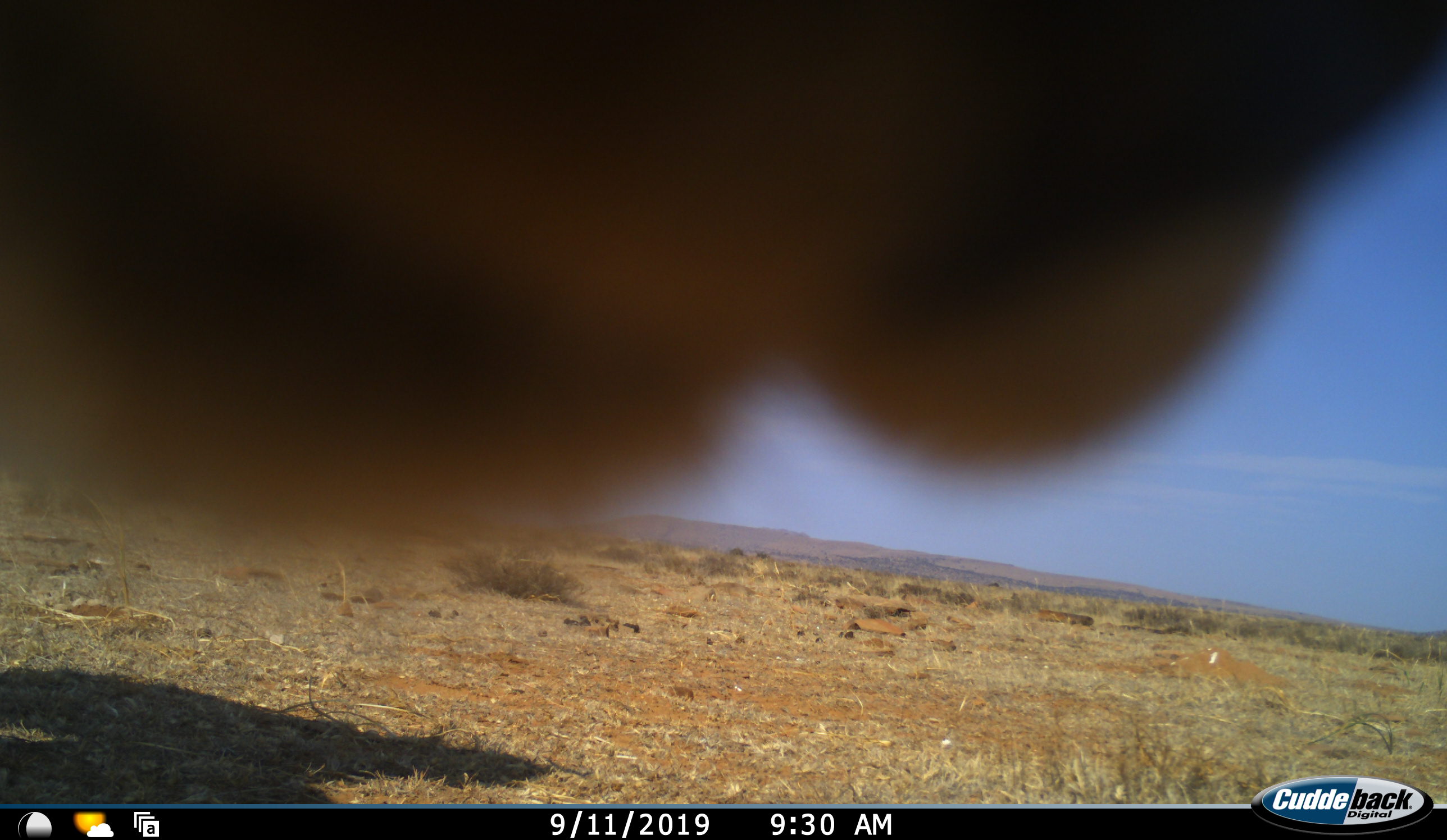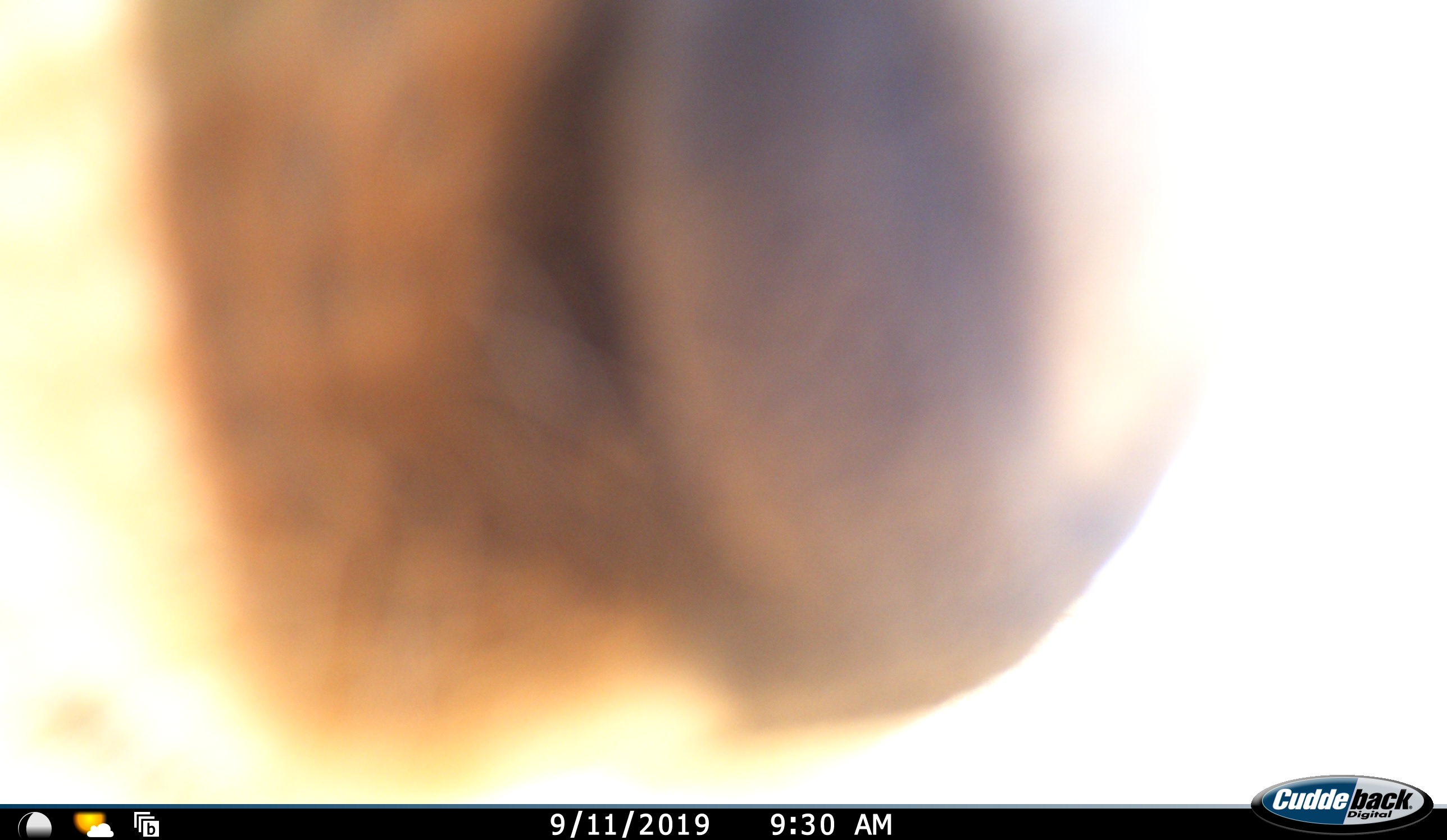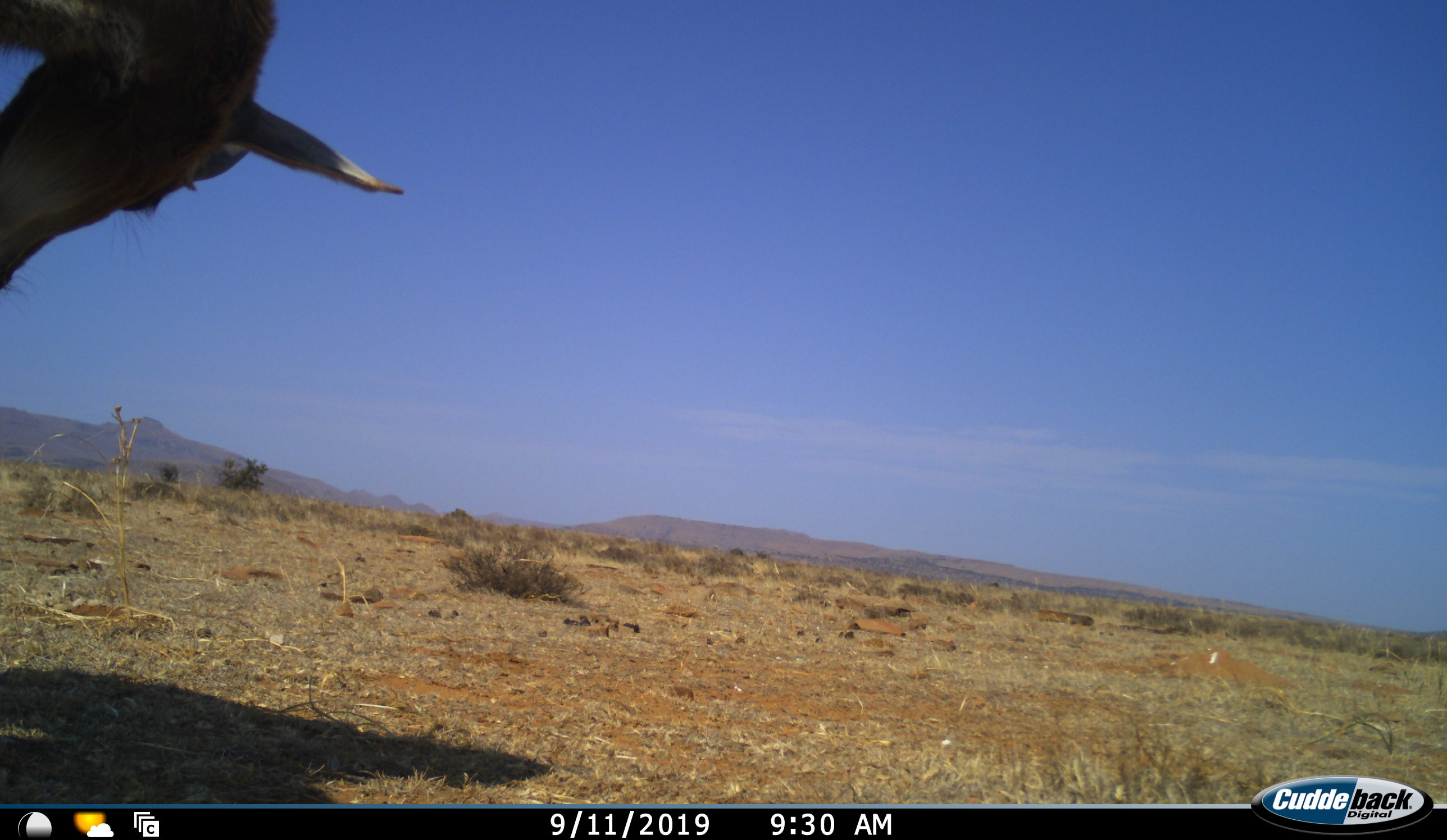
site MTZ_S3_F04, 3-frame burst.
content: unidentified animal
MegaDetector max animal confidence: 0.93